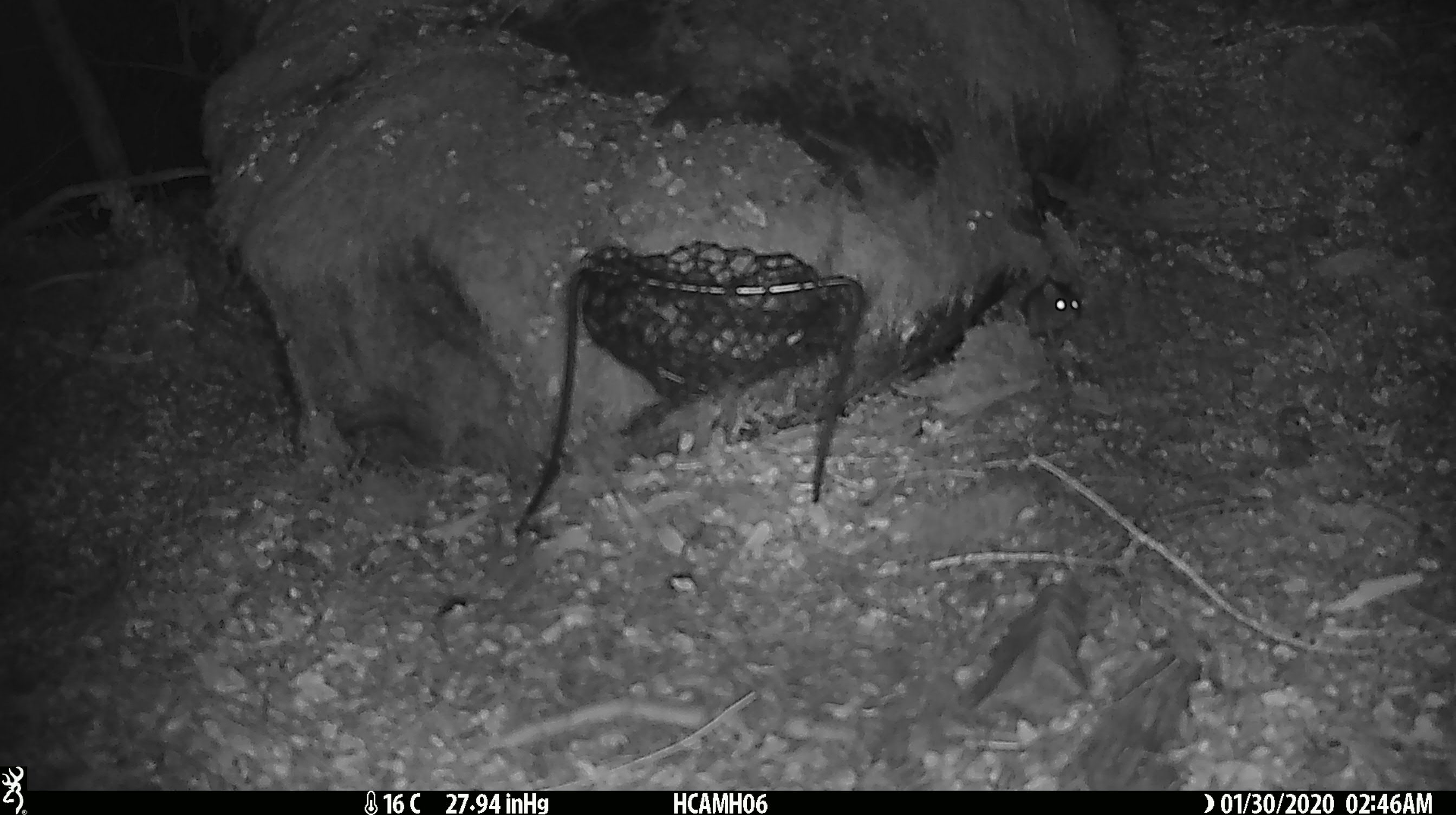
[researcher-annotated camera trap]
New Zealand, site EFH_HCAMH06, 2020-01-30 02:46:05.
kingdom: Animalia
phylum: Chordata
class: Mammalia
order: Rodentia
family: Muridae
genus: Mus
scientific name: Mus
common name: mouse